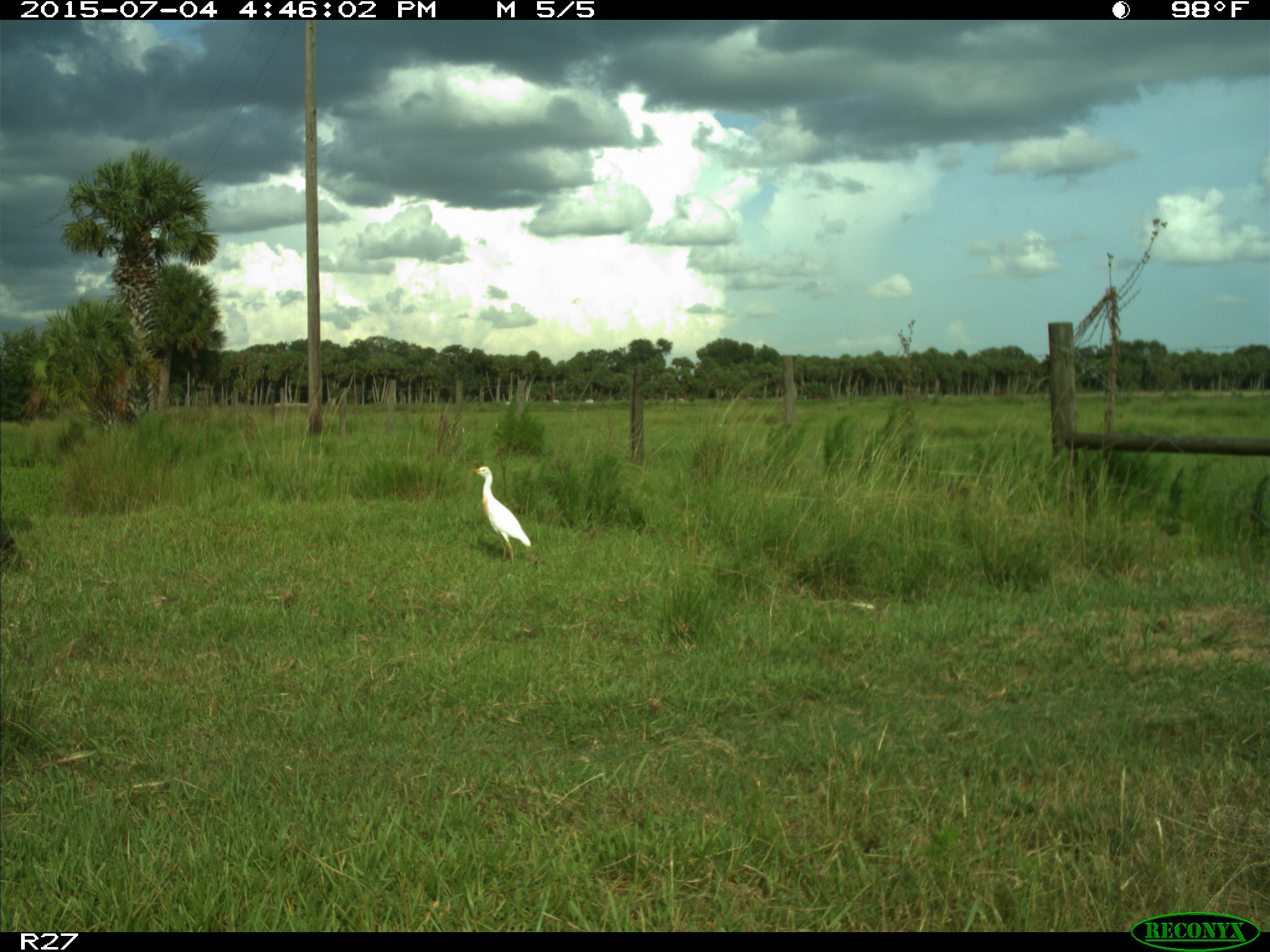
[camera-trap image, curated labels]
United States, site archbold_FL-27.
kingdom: Animalia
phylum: Chordata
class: Mammalia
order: Artiodactyla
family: Bovidae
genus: Bos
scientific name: Bos taurus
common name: domestic cow